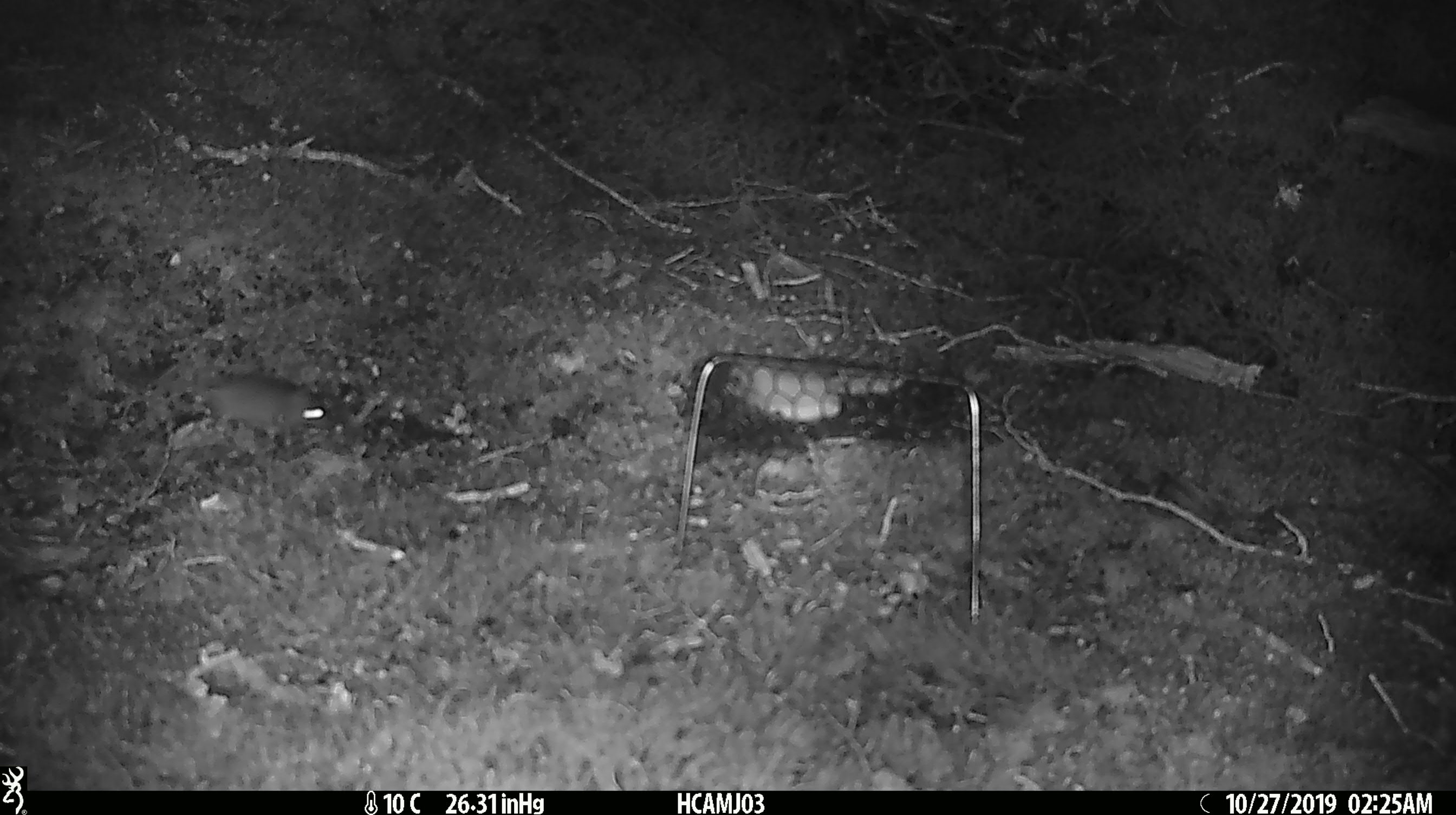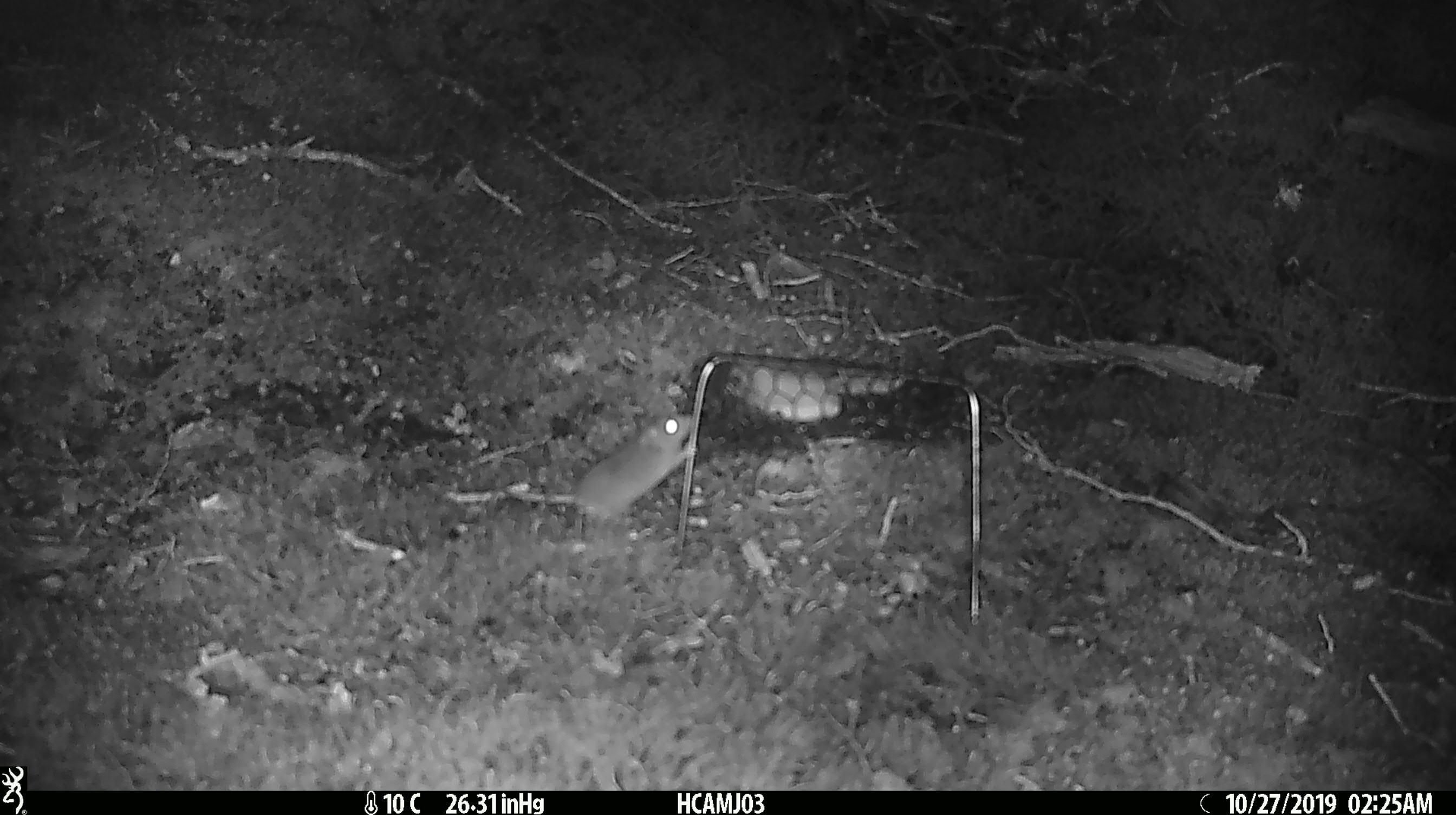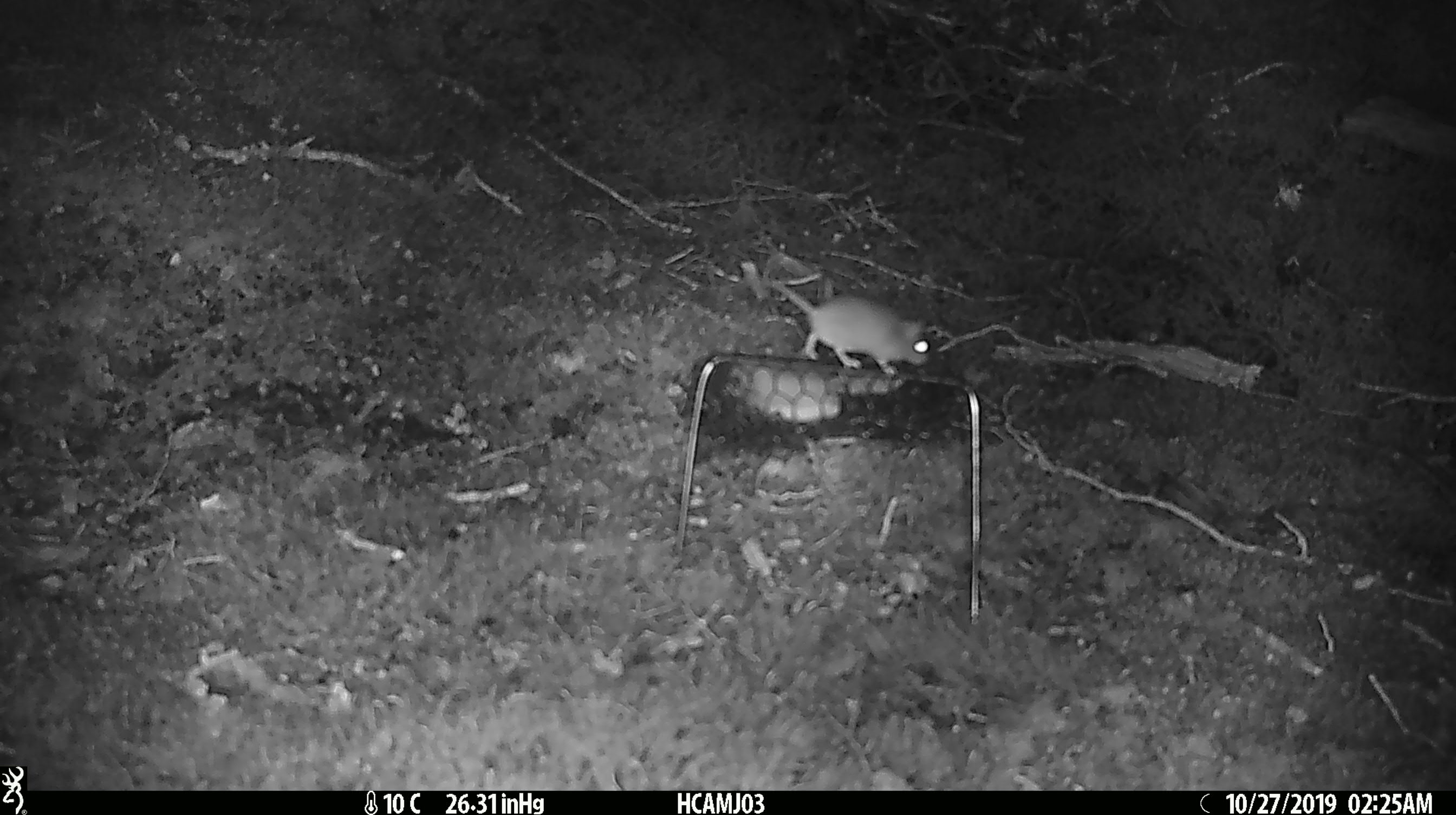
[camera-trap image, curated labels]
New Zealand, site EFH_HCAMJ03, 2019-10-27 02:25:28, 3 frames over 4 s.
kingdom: Animalia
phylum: Chordata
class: Mammalia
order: Rodentia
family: Muridae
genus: Mus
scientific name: Mus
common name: mouse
Mouse (Mus).